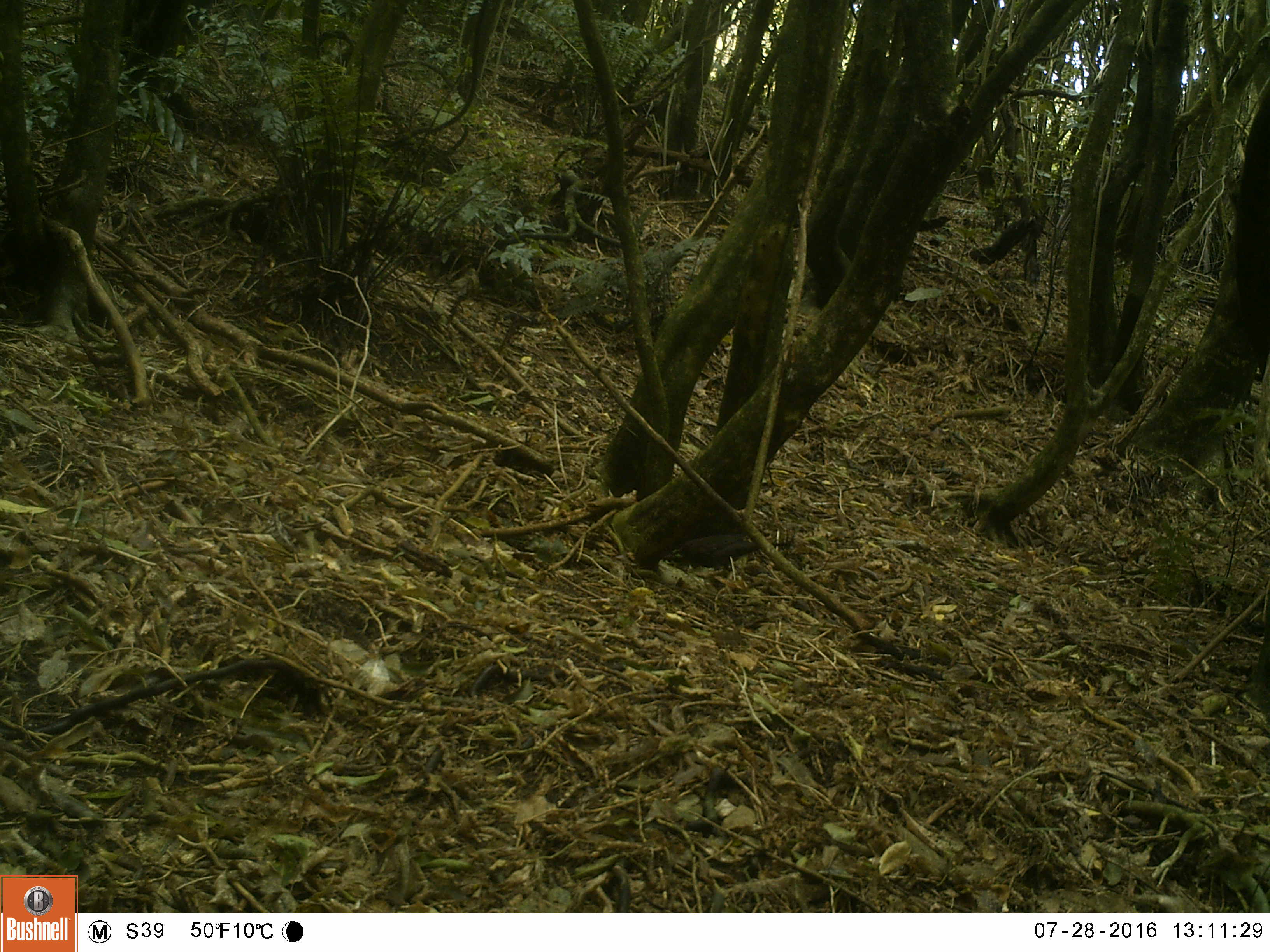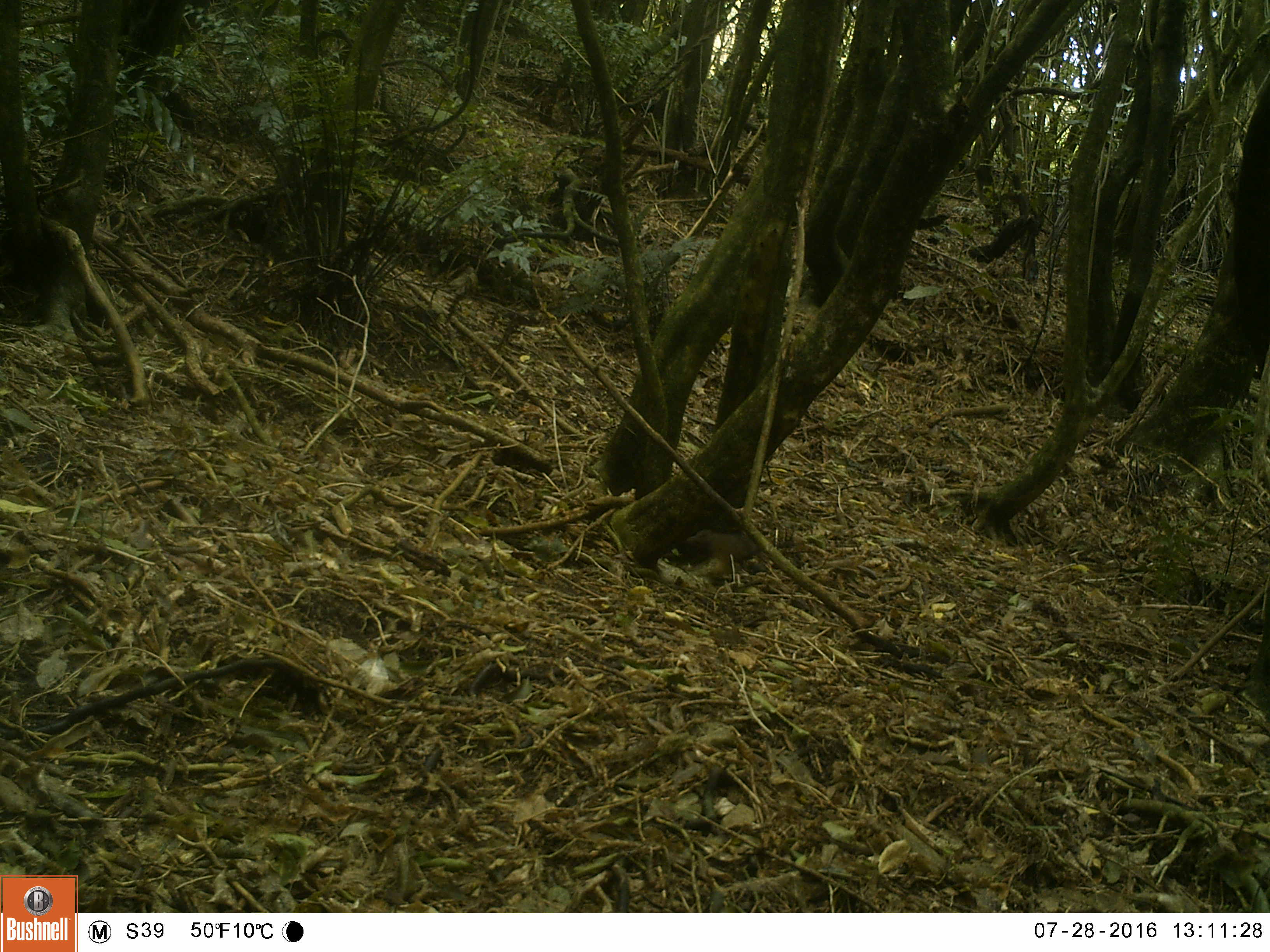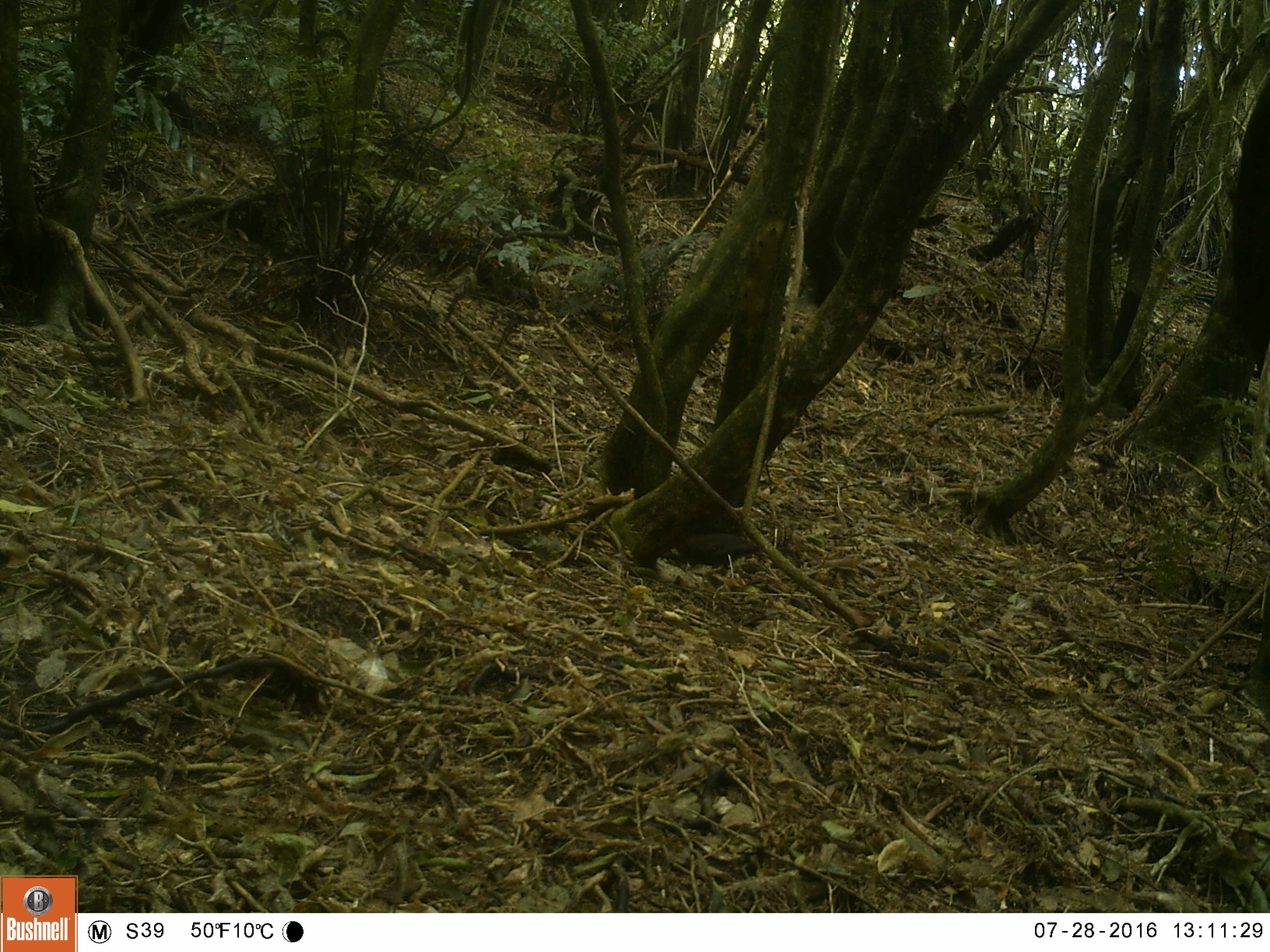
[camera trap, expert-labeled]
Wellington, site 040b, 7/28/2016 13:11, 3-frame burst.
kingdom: Animalia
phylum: Chordata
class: Aves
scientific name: Aves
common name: bird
Bird (Aves).